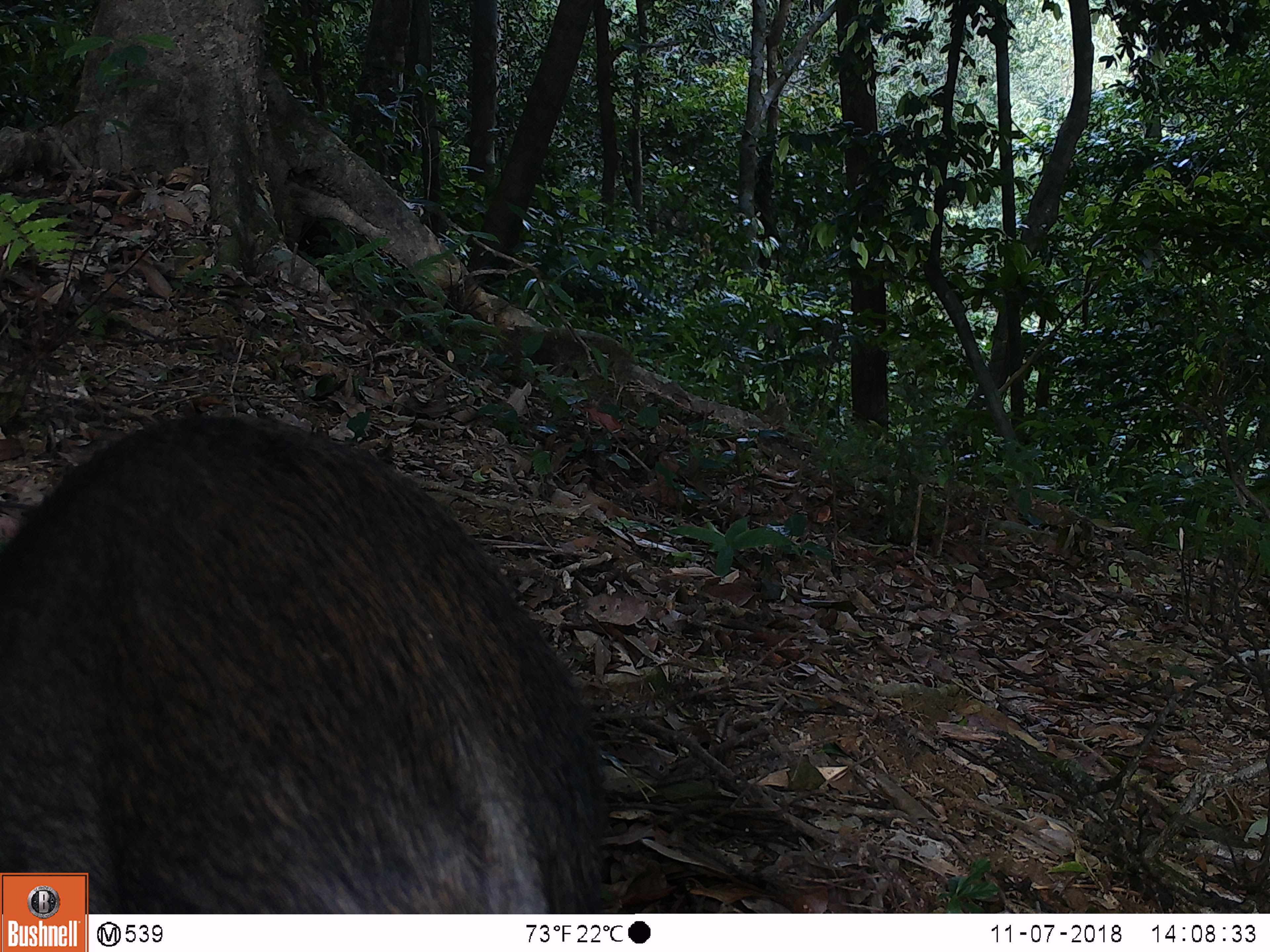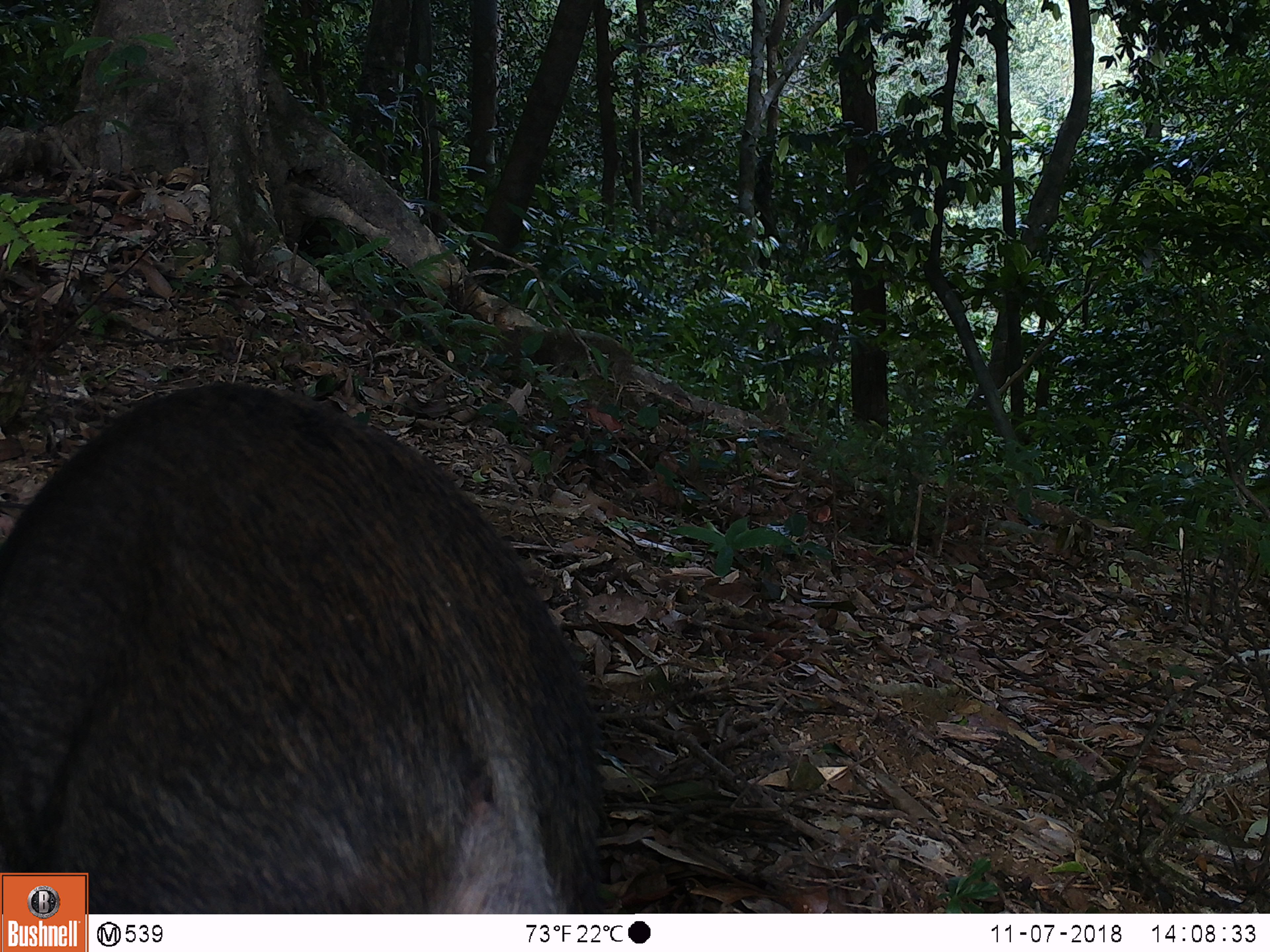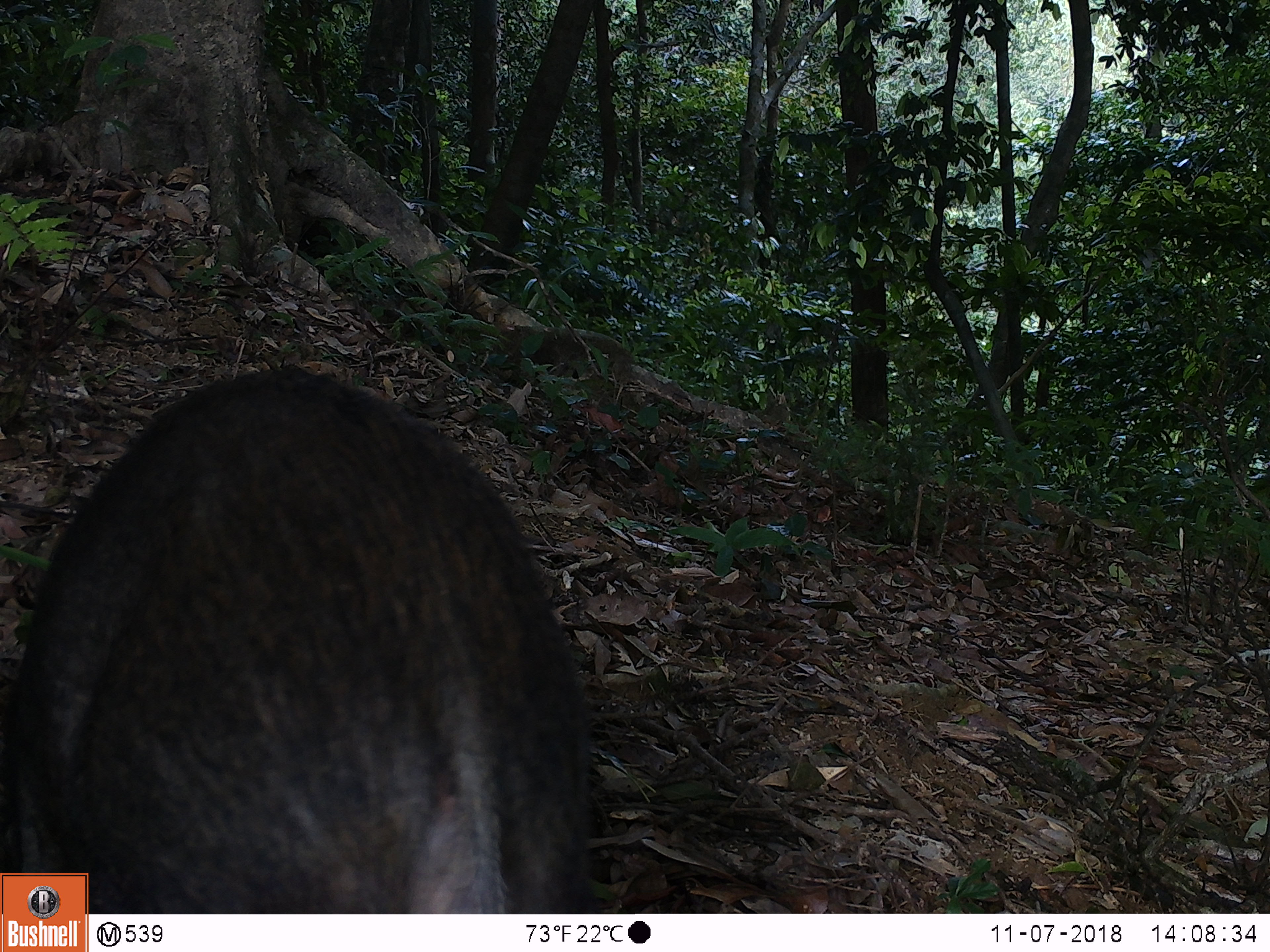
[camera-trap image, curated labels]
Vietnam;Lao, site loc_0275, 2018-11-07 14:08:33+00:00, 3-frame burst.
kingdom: Animalia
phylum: Chordata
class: Mammalia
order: Artiodactyla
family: Suidae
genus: Sus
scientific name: Sus scrofa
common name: eurasian wild pig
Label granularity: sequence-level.